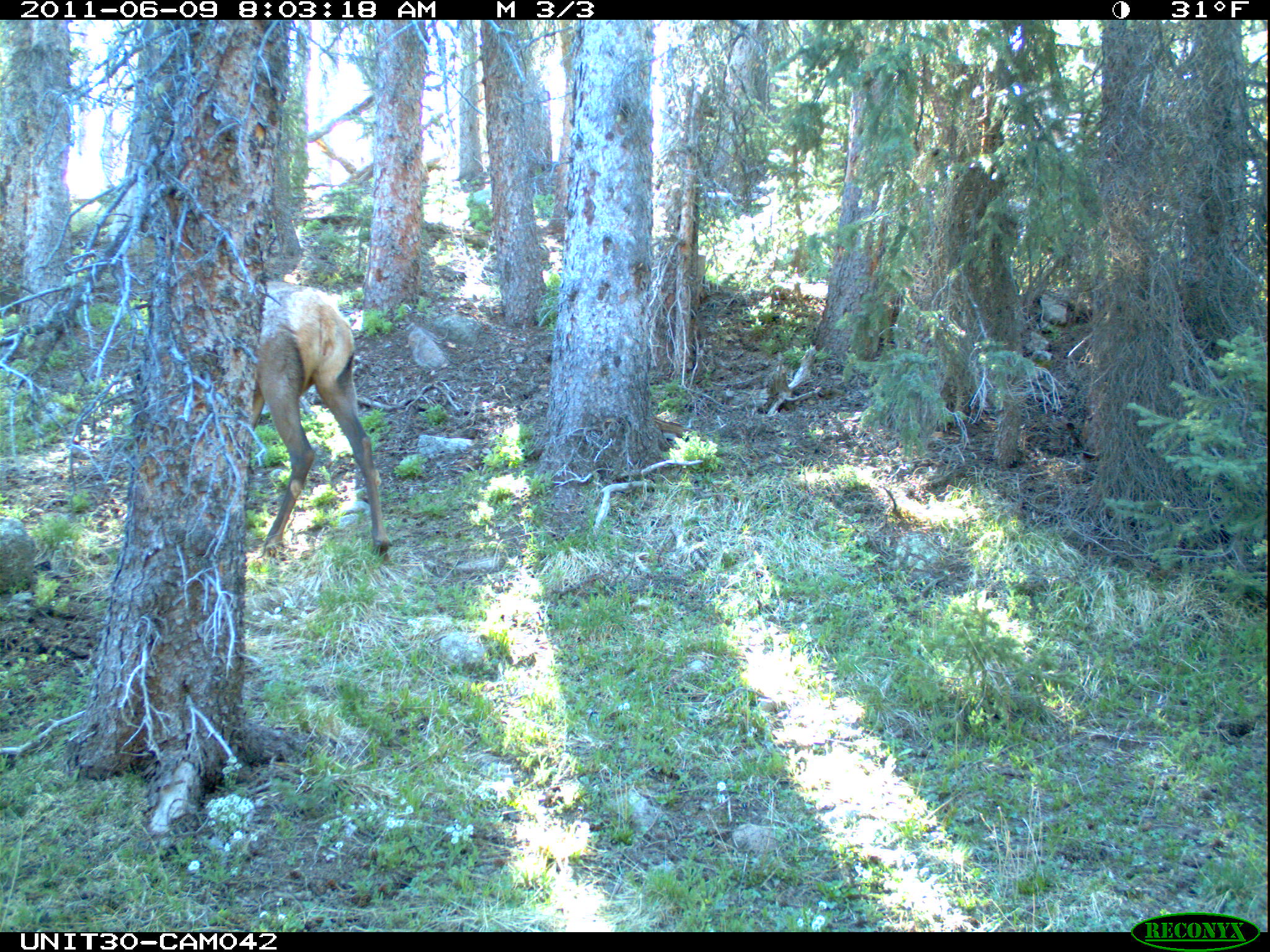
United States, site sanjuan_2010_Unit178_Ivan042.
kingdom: Animalia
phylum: Chordata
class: Mammalia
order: Artiodactyla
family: Cervidae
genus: Cervus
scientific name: Cervus elaphus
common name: red deer